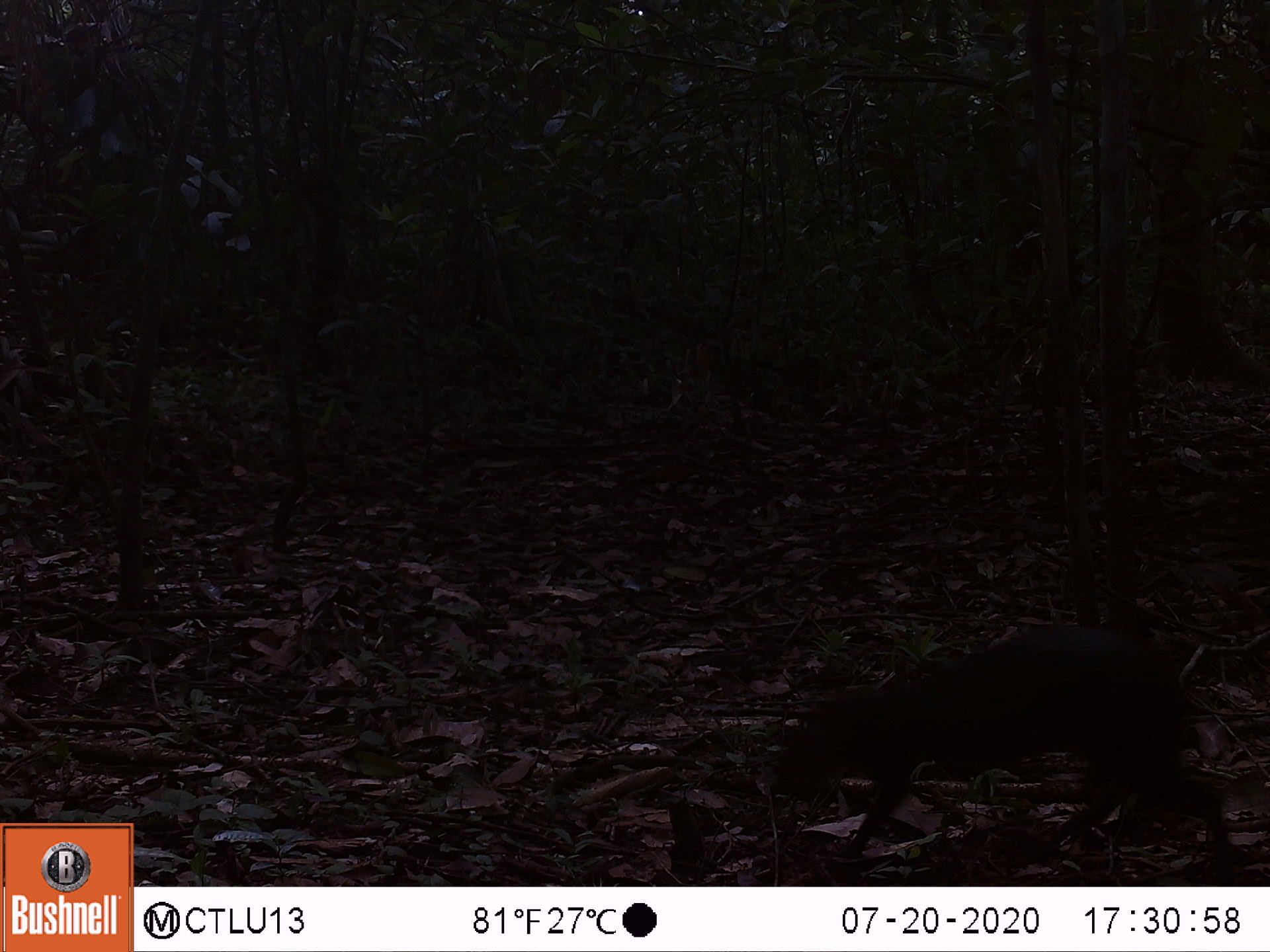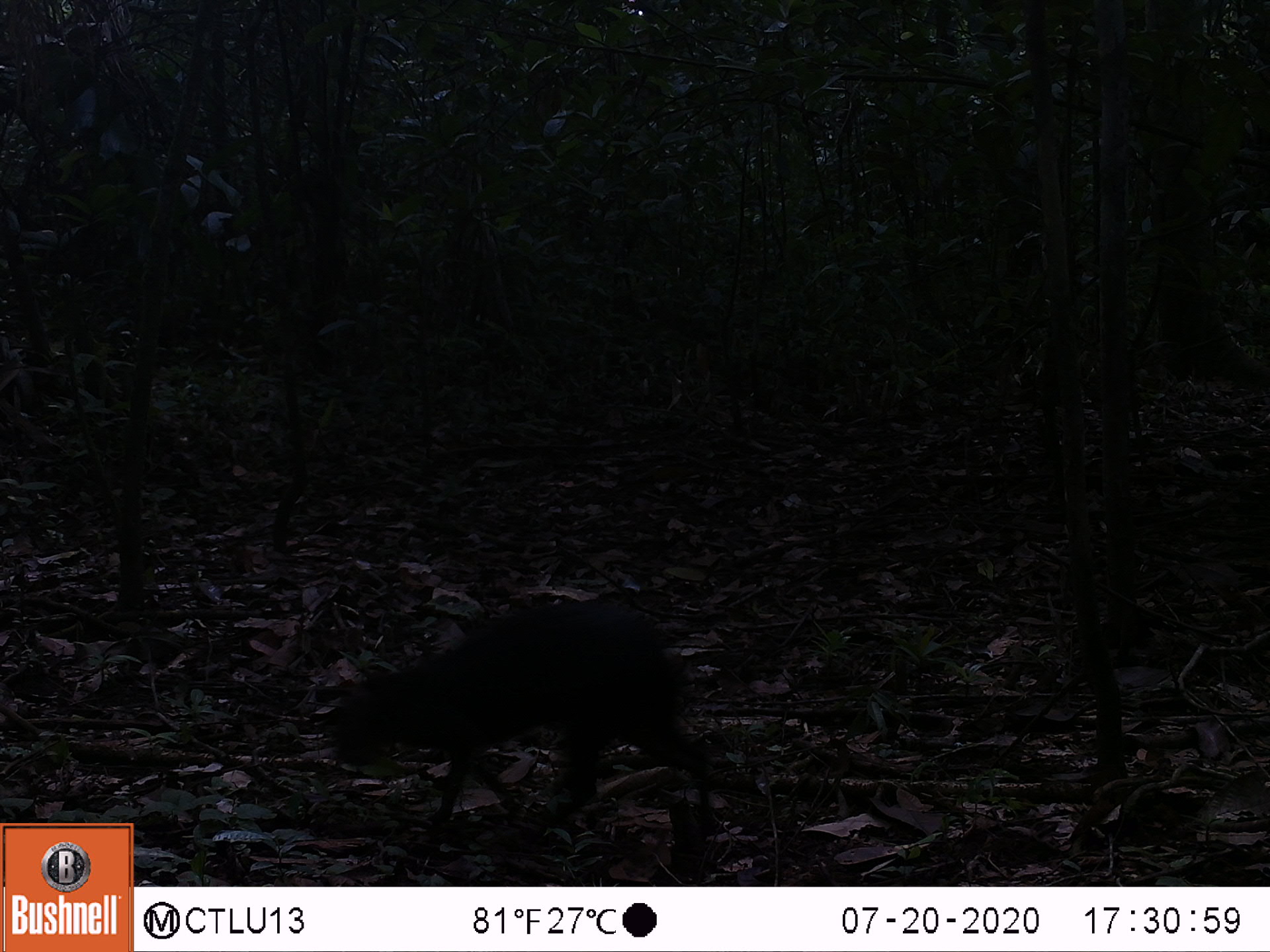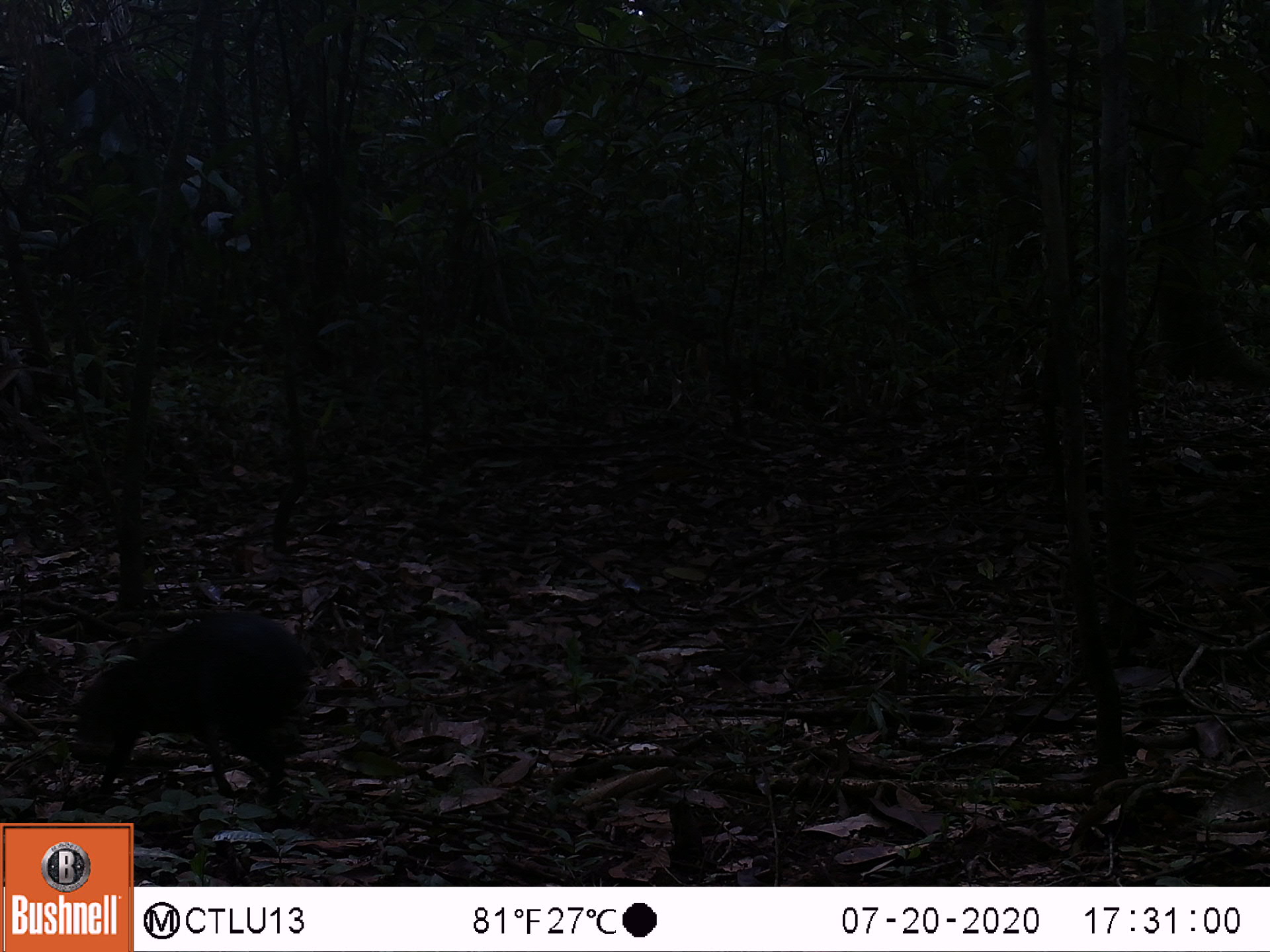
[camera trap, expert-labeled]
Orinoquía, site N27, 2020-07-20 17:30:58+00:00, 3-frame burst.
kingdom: Animalia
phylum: Chordata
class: Mammalia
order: Rodentia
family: Dasyproctidae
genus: Dasyprocta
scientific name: Dasyprocta fuliginosa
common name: black agouti